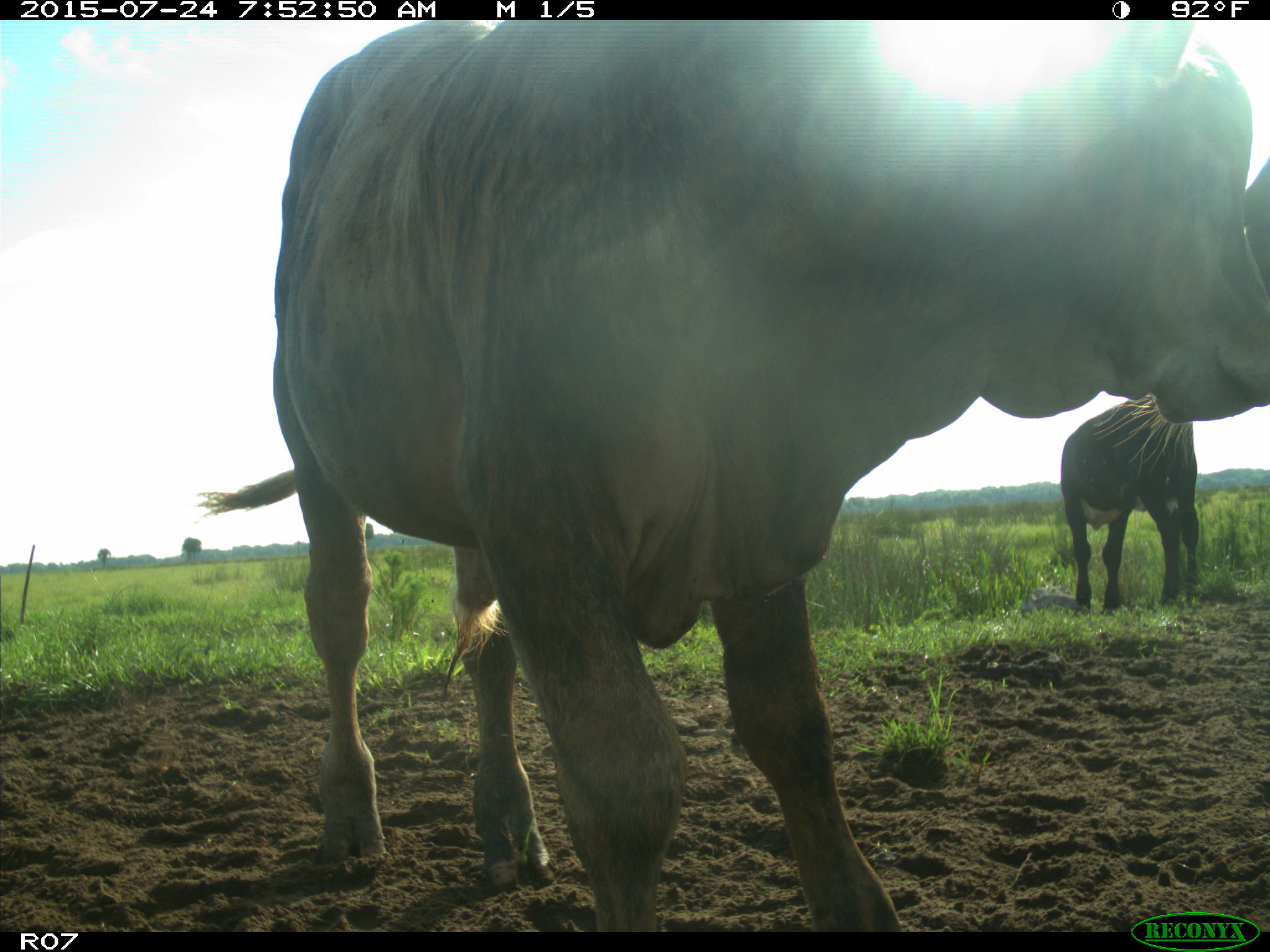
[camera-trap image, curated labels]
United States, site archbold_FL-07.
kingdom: Animalia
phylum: Chordata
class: Mammalia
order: Artiodactyla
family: Bovidae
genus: Bos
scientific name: Bos taurus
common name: domestic cow